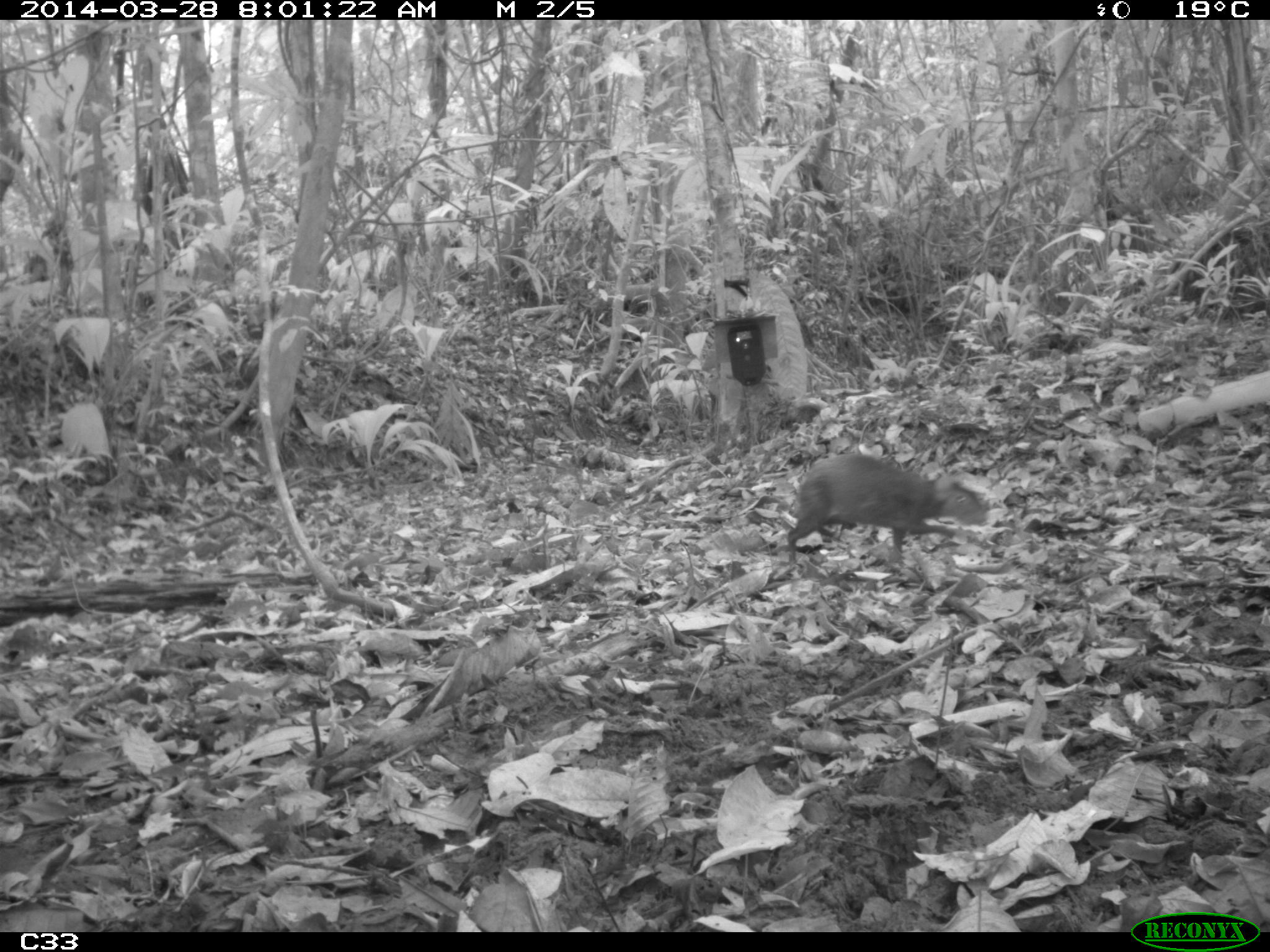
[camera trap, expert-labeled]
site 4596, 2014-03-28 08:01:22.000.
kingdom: Animalia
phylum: Chordata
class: Mammalia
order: Rodentia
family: Dasyproctidae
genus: Dasyprocta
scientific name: Dasyprocta leporina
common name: red-rumped agouti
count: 1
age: adult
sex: male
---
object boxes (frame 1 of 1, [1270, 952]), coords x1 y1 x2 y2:
dasyprocta leporina: 786 453 989 565